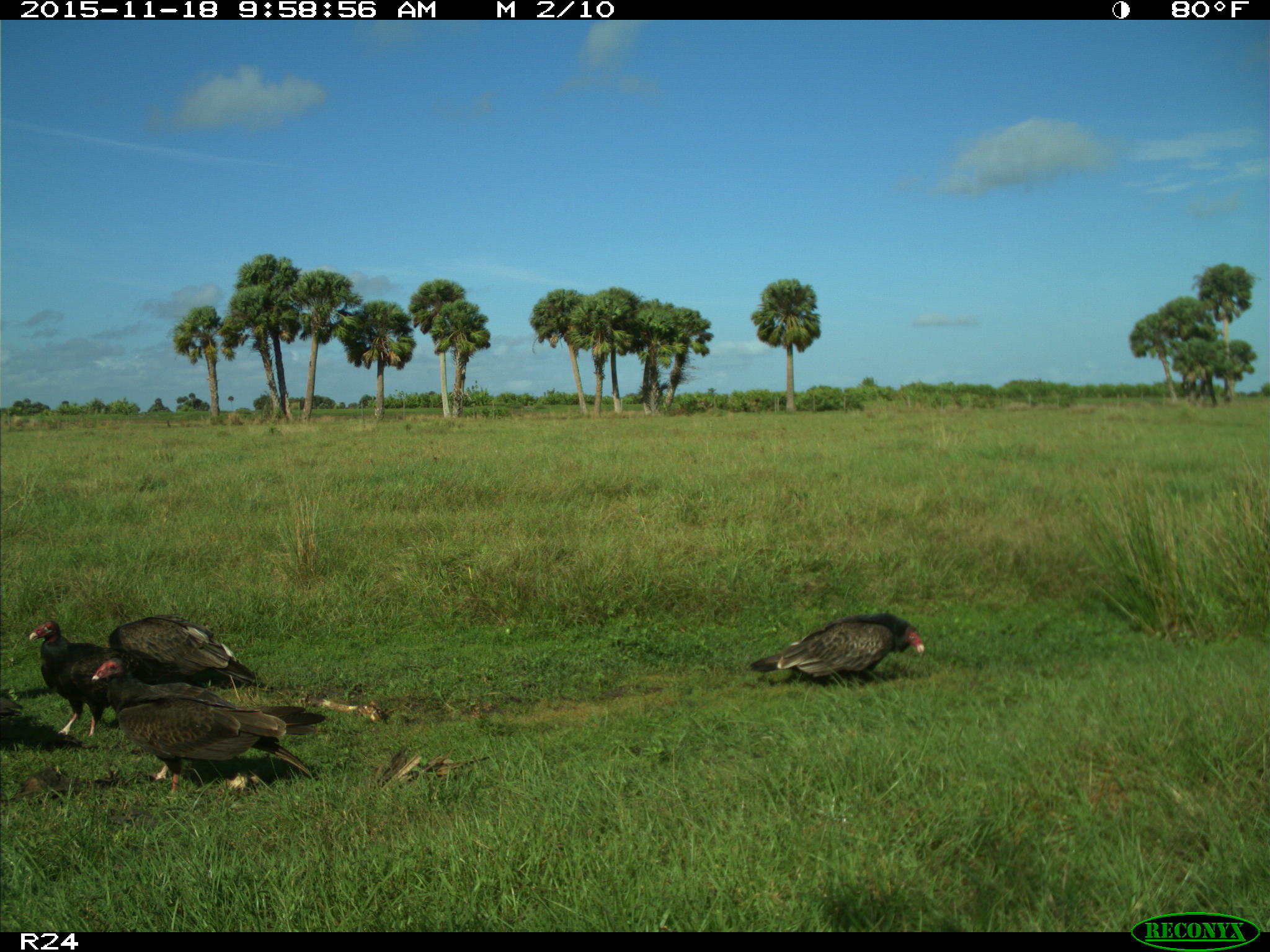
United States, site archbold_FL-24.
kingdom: Animalia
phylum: Chordata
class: Aves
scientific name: Aves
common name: birds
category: unidentified bird